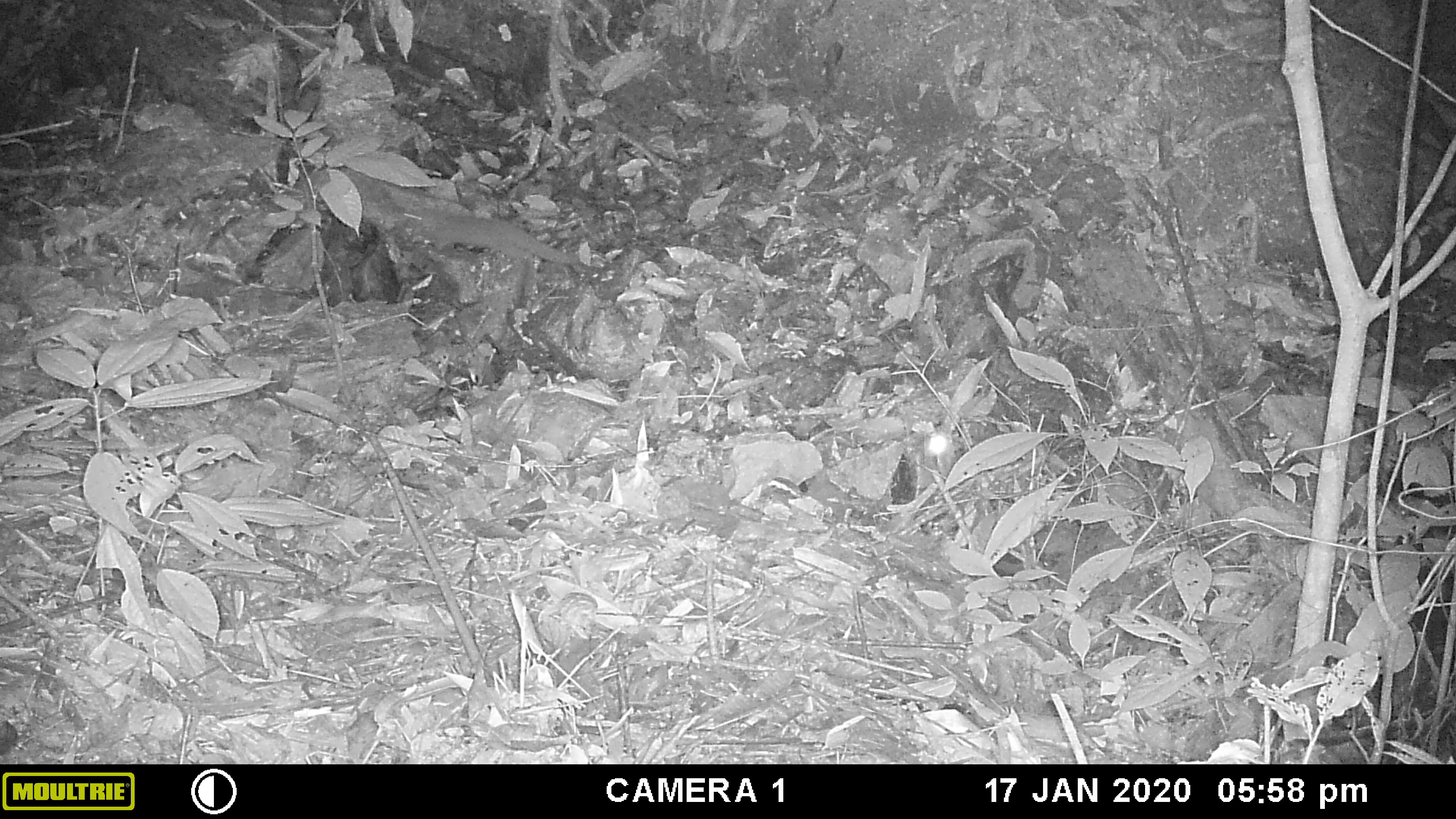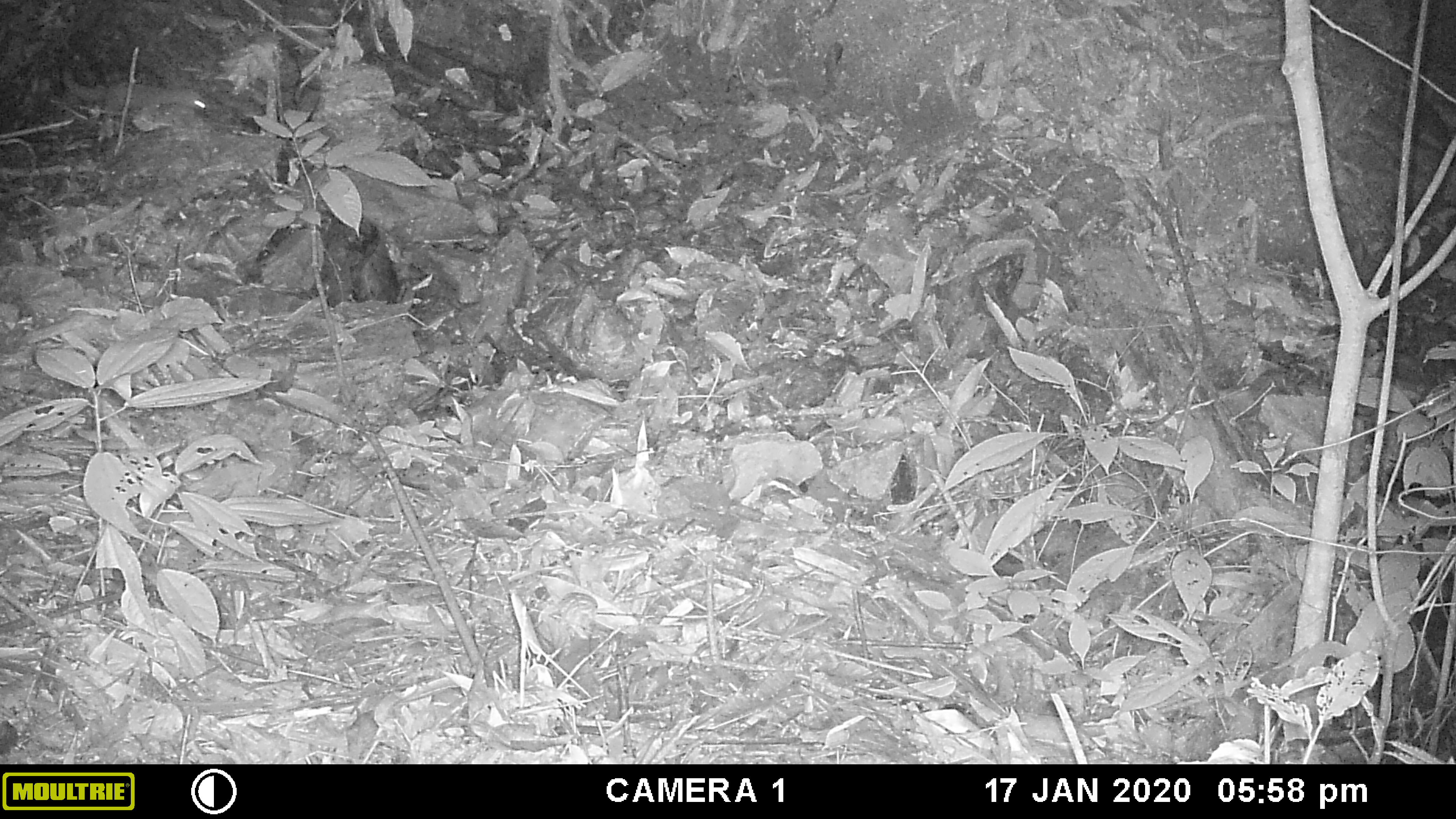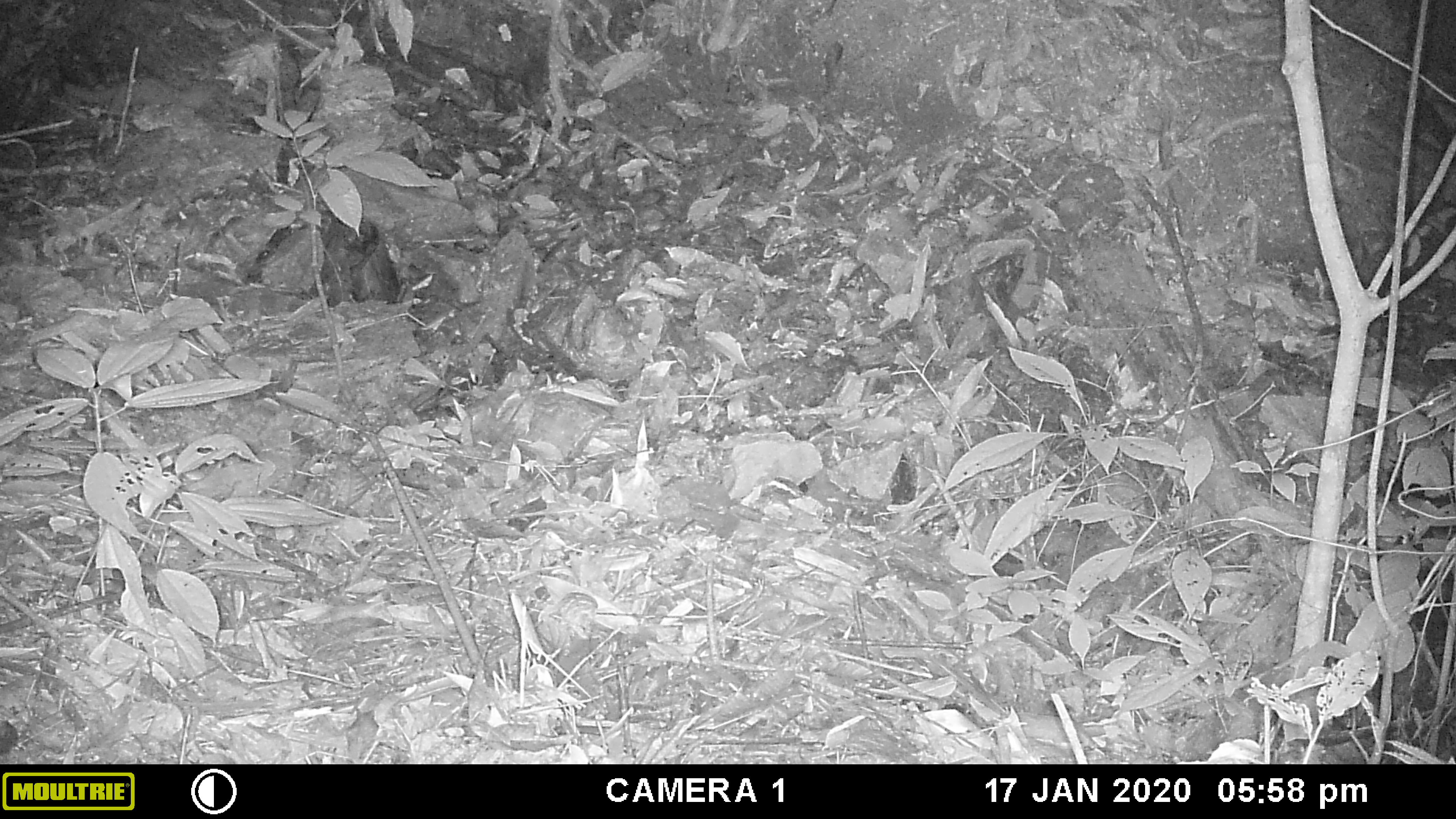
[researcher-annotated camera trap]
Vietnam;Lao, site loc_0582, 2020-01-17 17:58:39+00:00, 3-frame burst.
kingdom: Animalia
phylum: Chordata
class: Mammalia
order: Carnivora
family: Mustelidae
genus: Melogale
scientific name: Melogale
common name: ferret badger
Ferret badger (Melogale). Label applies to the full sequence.